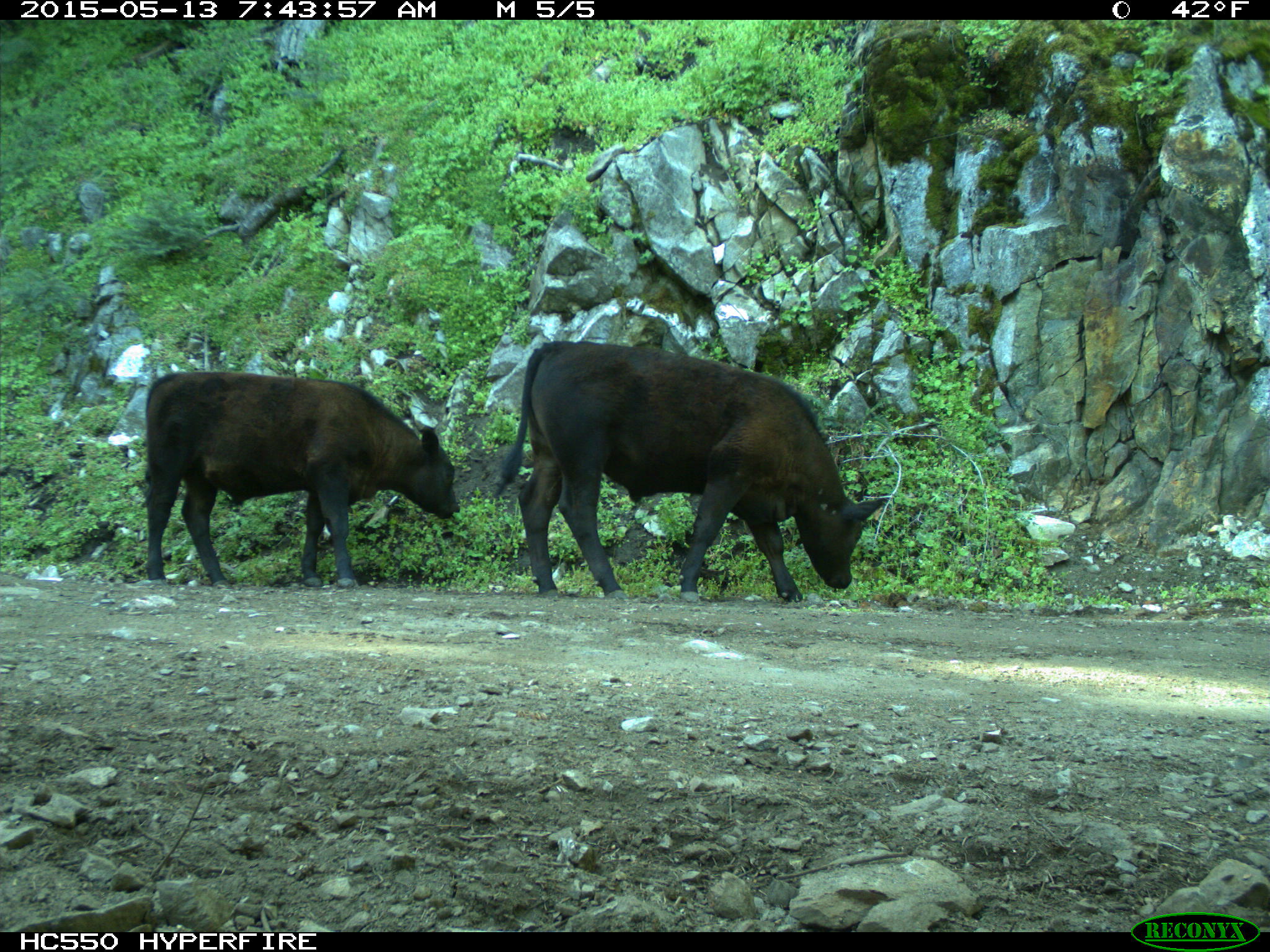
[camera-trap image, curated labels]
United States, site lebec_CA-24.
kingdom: Animalia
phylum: Chordata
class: Mammalia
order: Artiodactyla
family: Bovidae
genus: Bos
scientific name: Bos taurus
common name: domestic cow